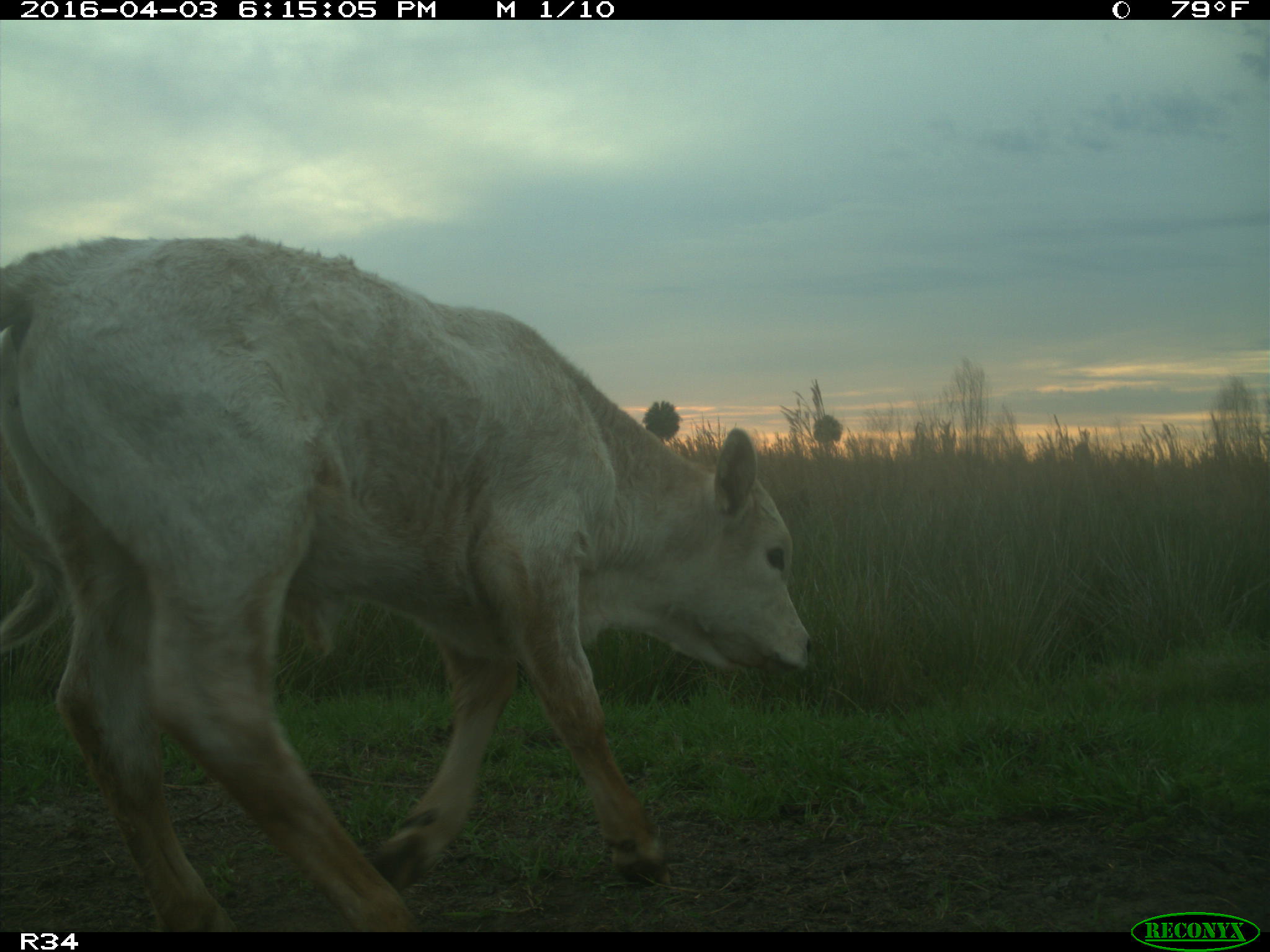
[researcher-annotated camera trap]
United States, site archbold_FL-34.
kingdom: Animalia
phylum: Chordata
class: Mammalia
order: Artiodactyla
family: Bovidae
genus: Bos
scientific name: Bos taurus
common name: domestic cow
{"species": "Bos taurus (domestic cow)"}